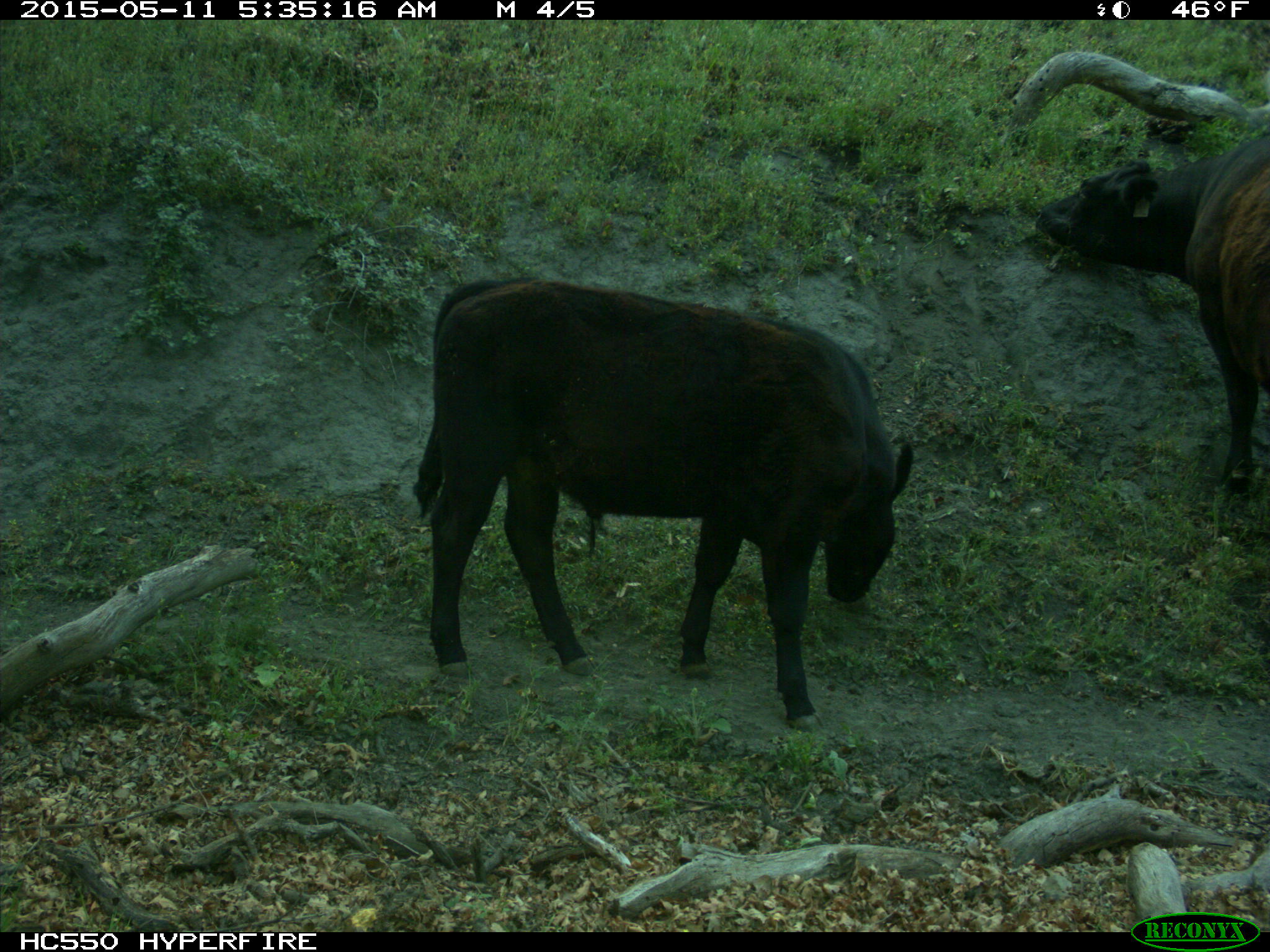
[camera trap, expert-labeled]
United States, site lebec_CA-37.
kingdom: Animalia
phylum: Chordata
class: Mammalia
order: Artiodactyla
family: Bovidae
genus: Bos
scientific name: Bos taurus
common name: domestic cow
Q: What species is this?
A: Bos taurus (domestic cow).